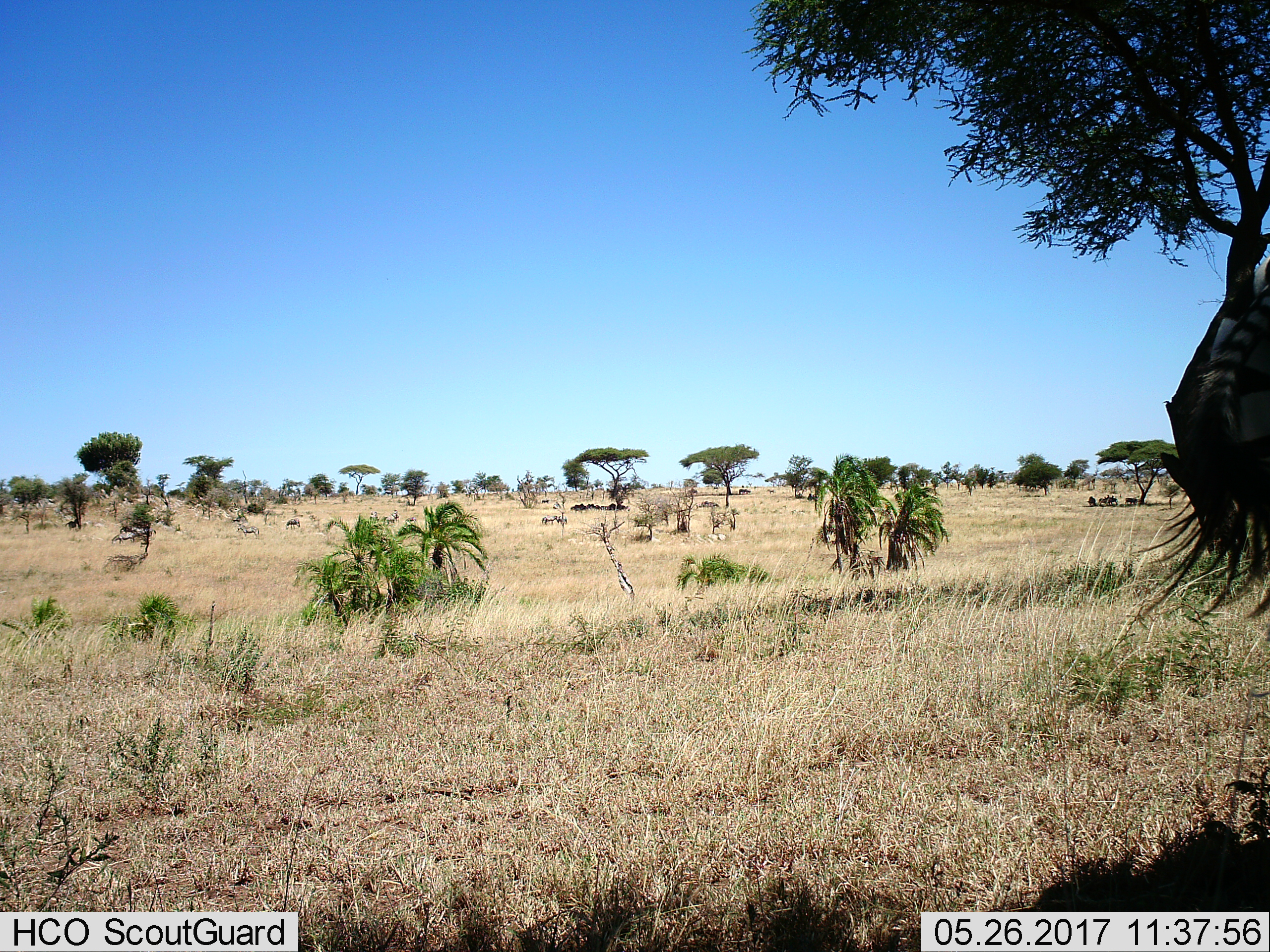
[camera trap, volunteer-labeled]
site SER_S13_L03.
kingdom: Animalia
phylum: Chordata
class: Mammalia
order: Artiodactyla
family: Bovidae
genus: Connochaetes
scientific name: Connochaetes taurinus taurinus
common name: blue wildebeest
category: wildebeestblue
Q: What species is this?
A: Wildebeestblue (blue wildebeest) (Connochaetes taurinus taurinus).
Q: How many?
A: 11-50.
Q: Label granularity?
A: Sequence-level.